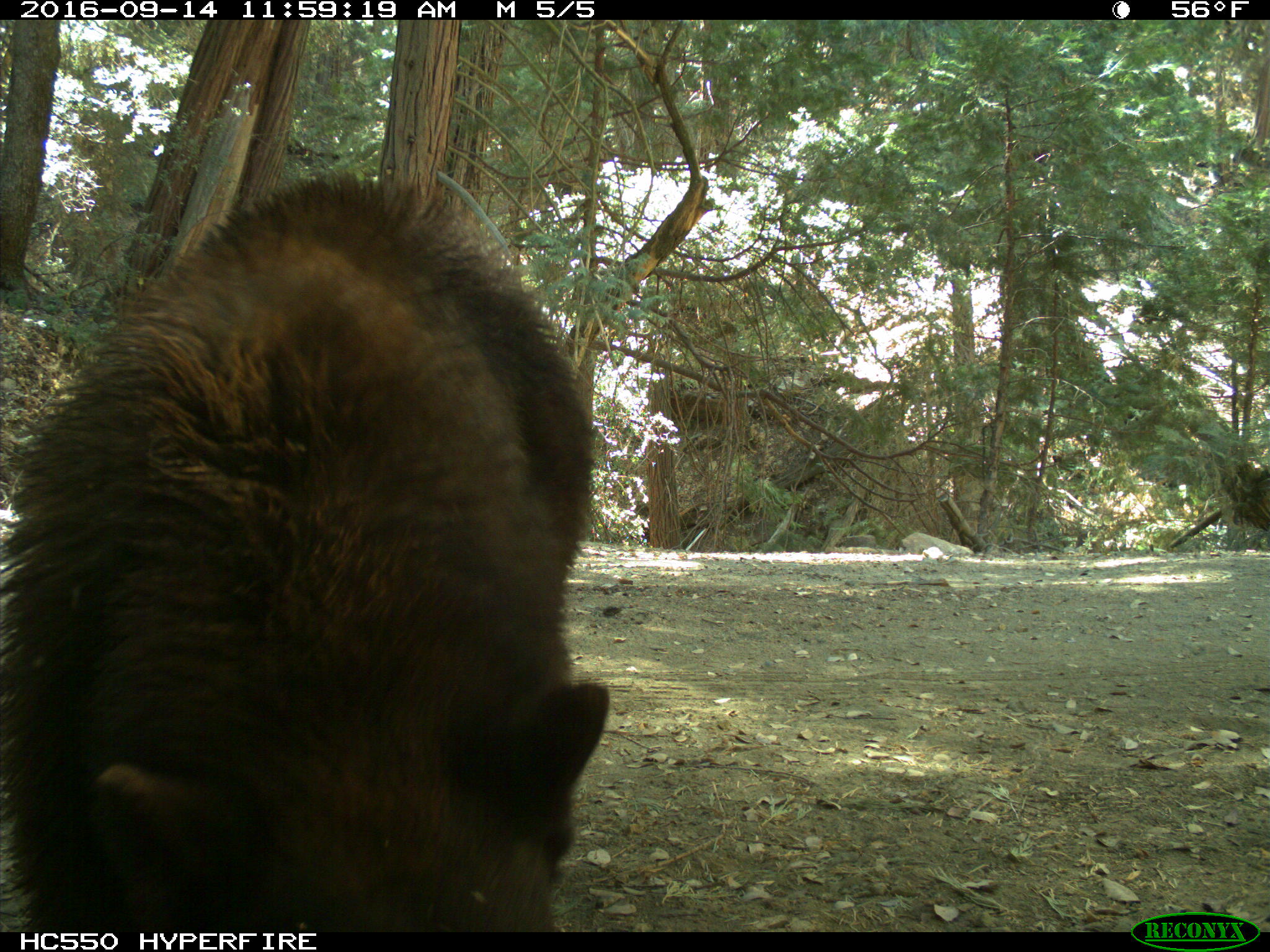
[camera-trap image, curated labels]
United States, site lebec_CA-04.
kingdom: Animalia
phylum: Chordata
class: Mammalia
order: Carnivora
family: Ursidae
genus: Ursus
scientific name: Ursus americanus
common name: american black bear